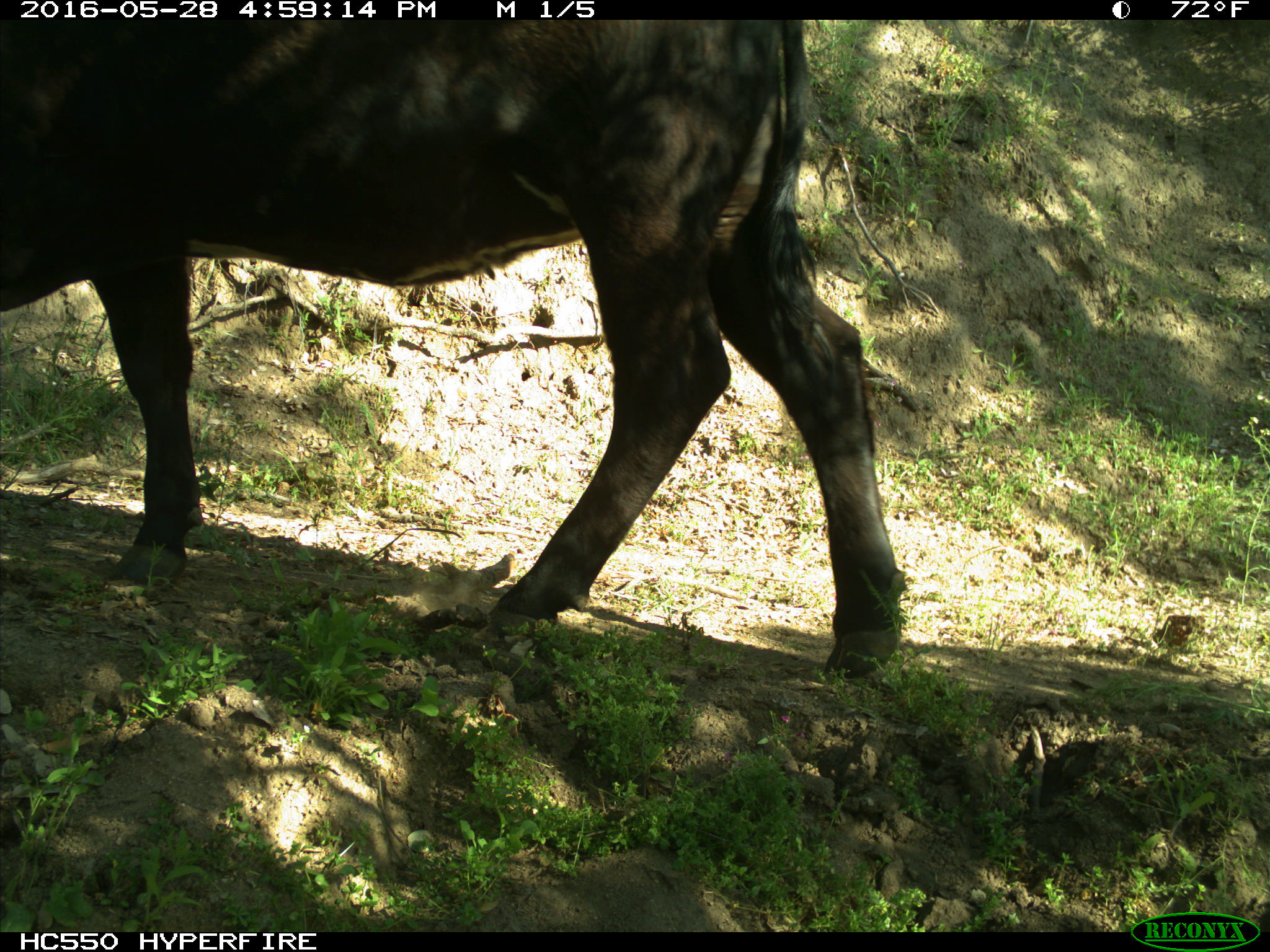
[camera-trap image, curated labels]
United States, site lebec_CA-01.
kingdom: Animalia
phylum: Chordata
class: Mammalia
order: Artiodactyla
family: Bovidae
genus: Bos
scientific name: Bos taurus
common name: domestic cow